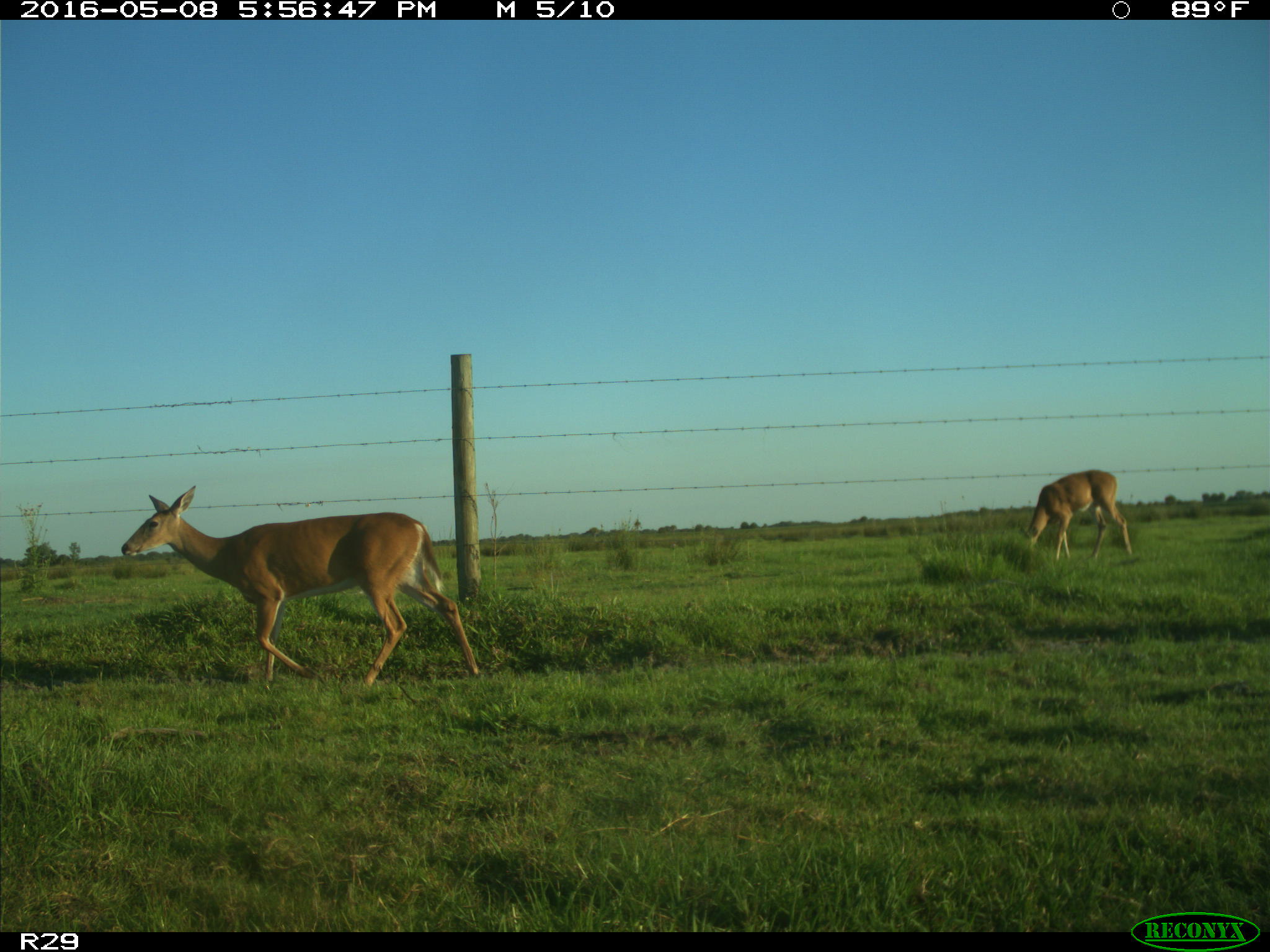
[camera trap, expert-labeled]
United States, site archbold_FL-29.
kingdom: Animalia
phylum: Chordata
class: Mammalia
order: Artiodactyla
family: Cervidae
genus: Odocoileus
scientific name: Odocoileus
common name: deer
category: unidentified deer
Unidentified deer (deer) (Odocoileus).